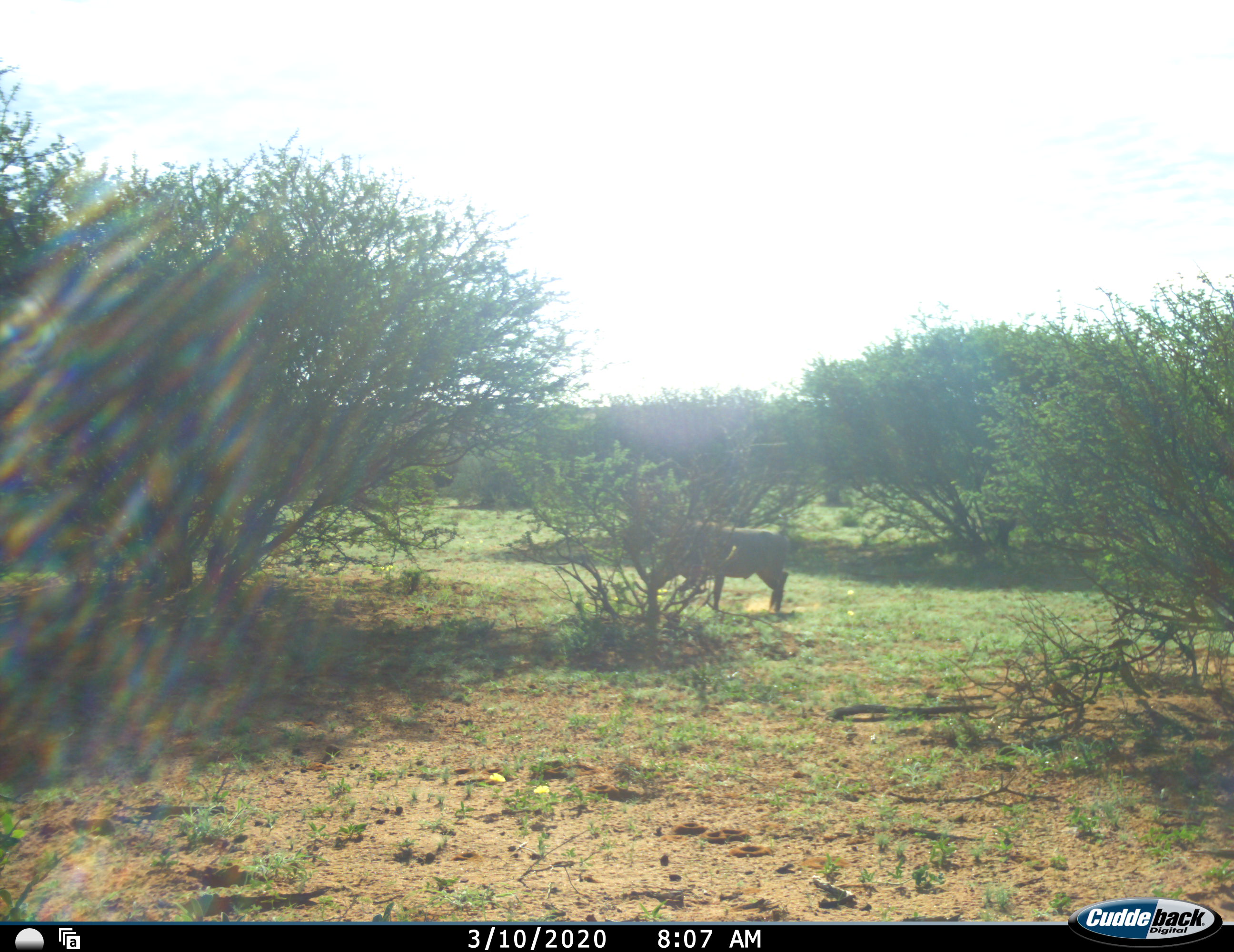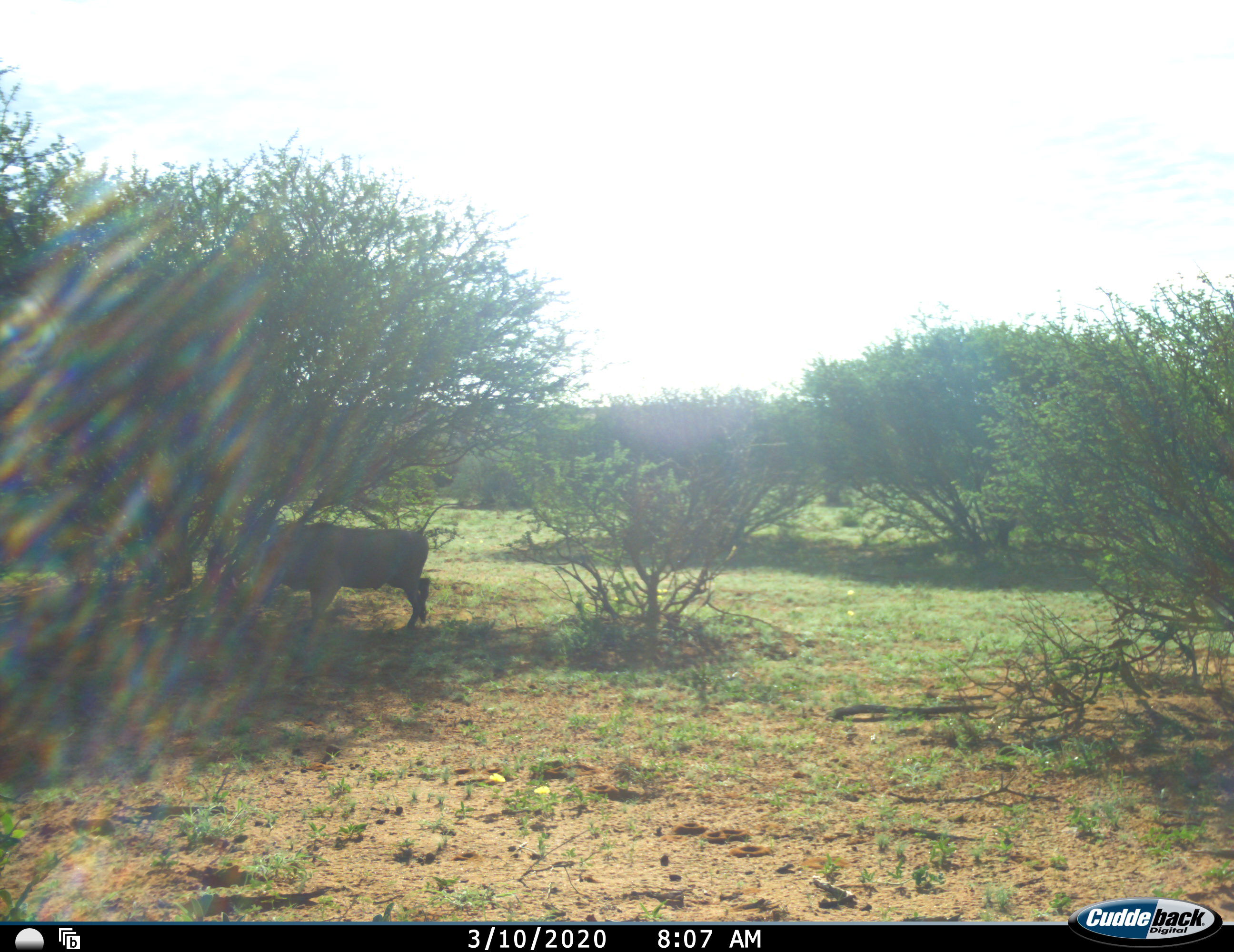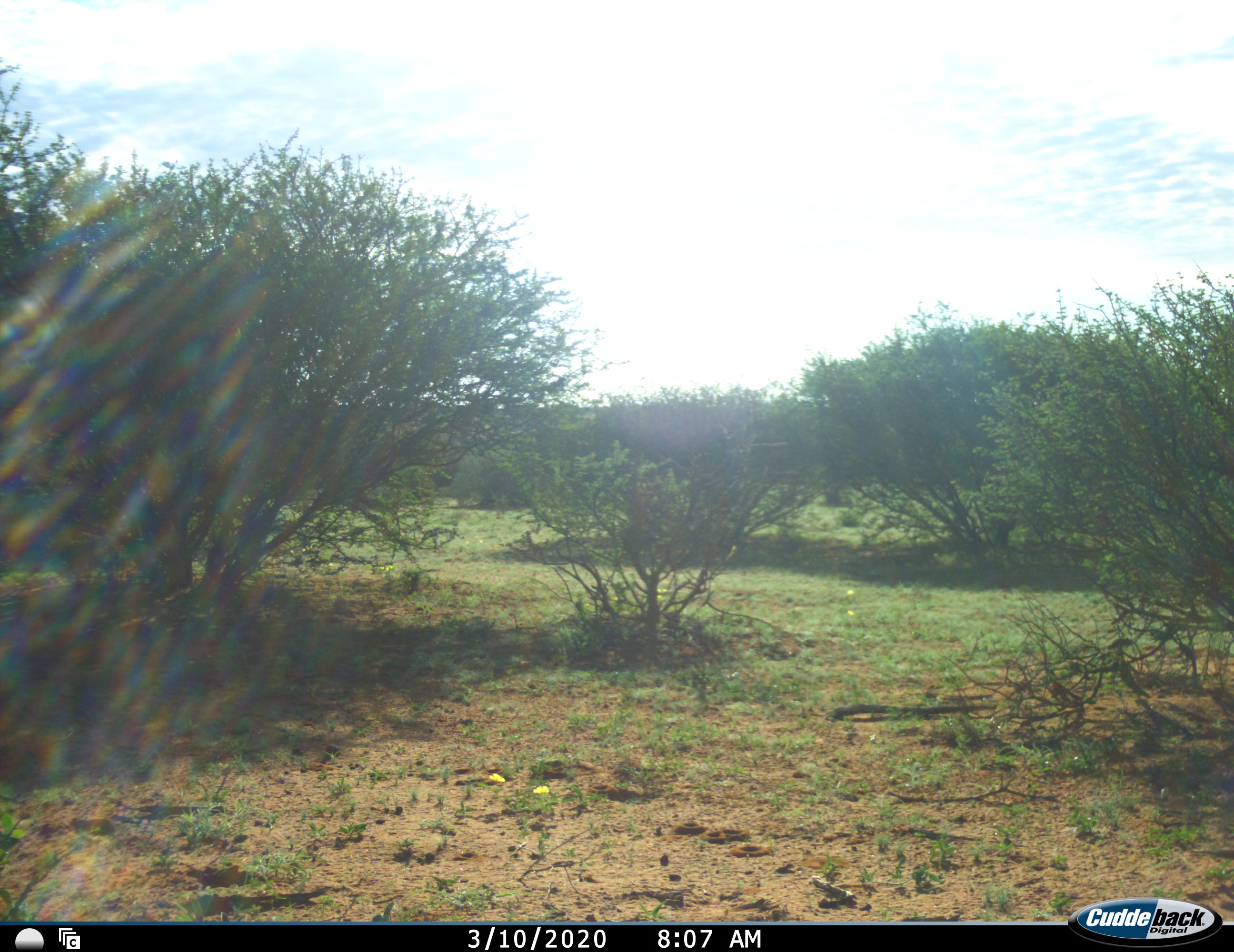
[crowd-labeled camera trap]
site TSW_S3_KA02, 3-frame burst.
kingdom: Animalia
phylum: Chordata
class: Mammalia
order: Artiodactyla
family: Suidae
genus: Phacochoerus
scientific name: Phacochoerus africanus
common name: warthog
Warthog (Phacochoerus africanus), count 1. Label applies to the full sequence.